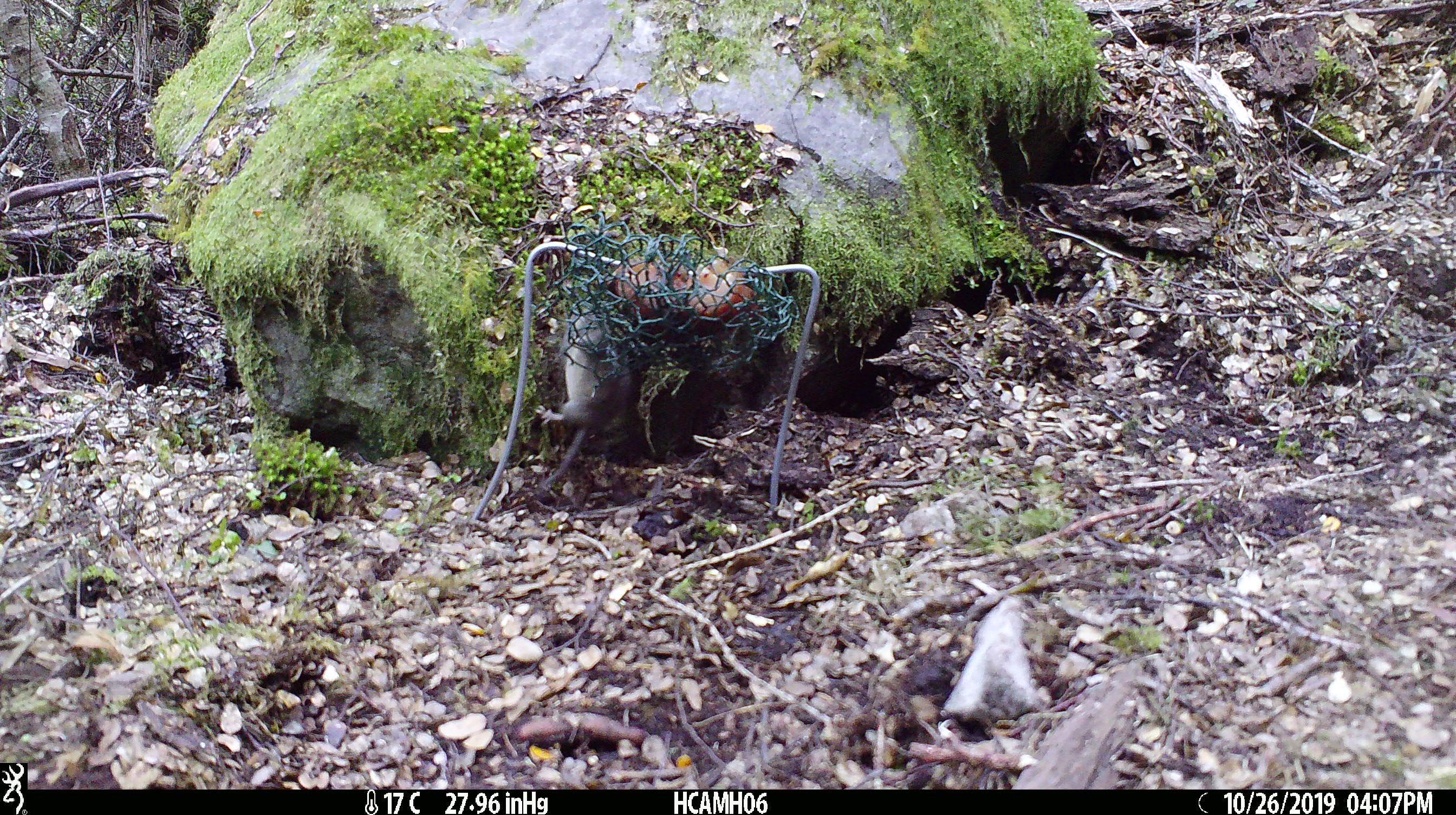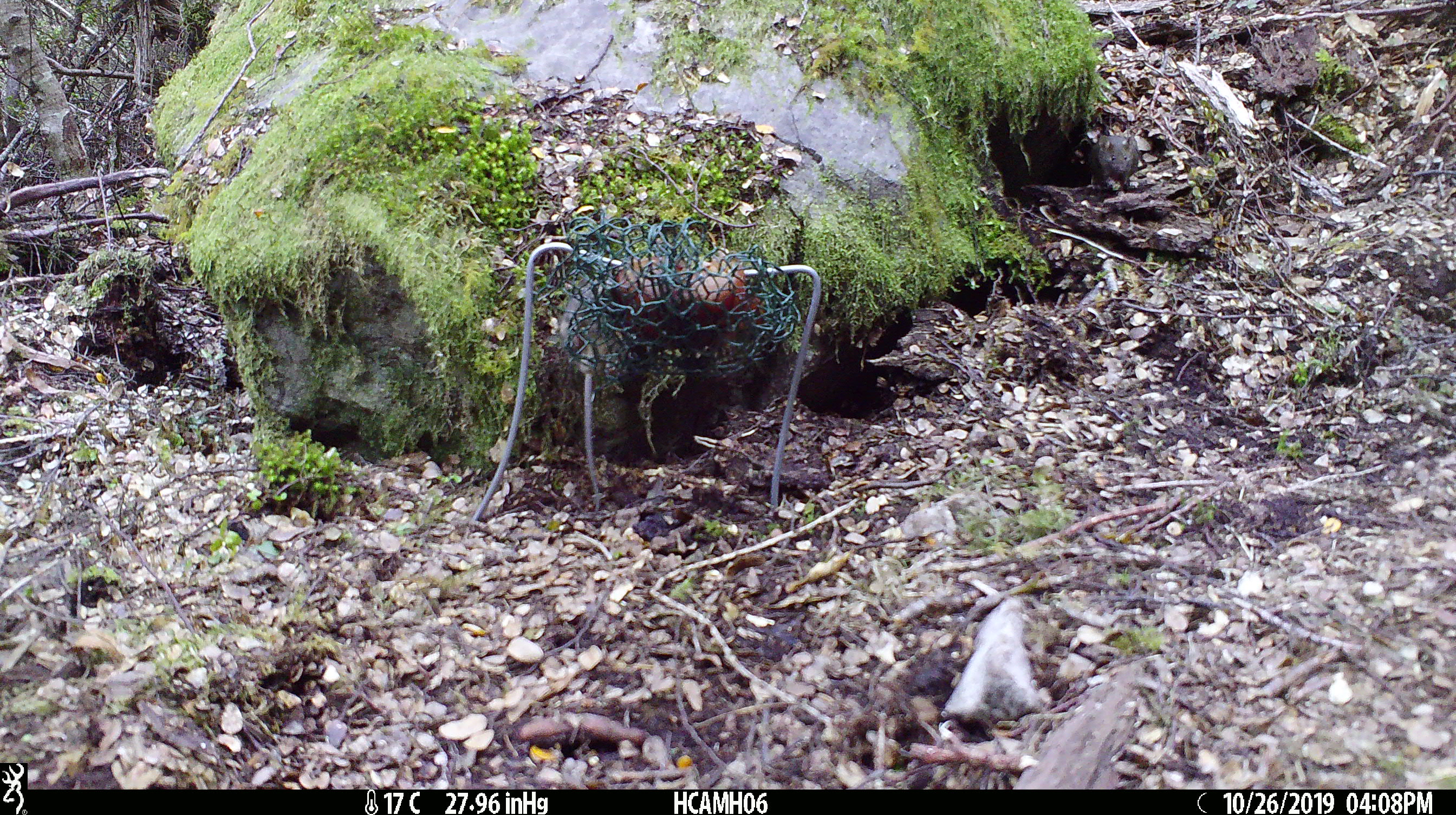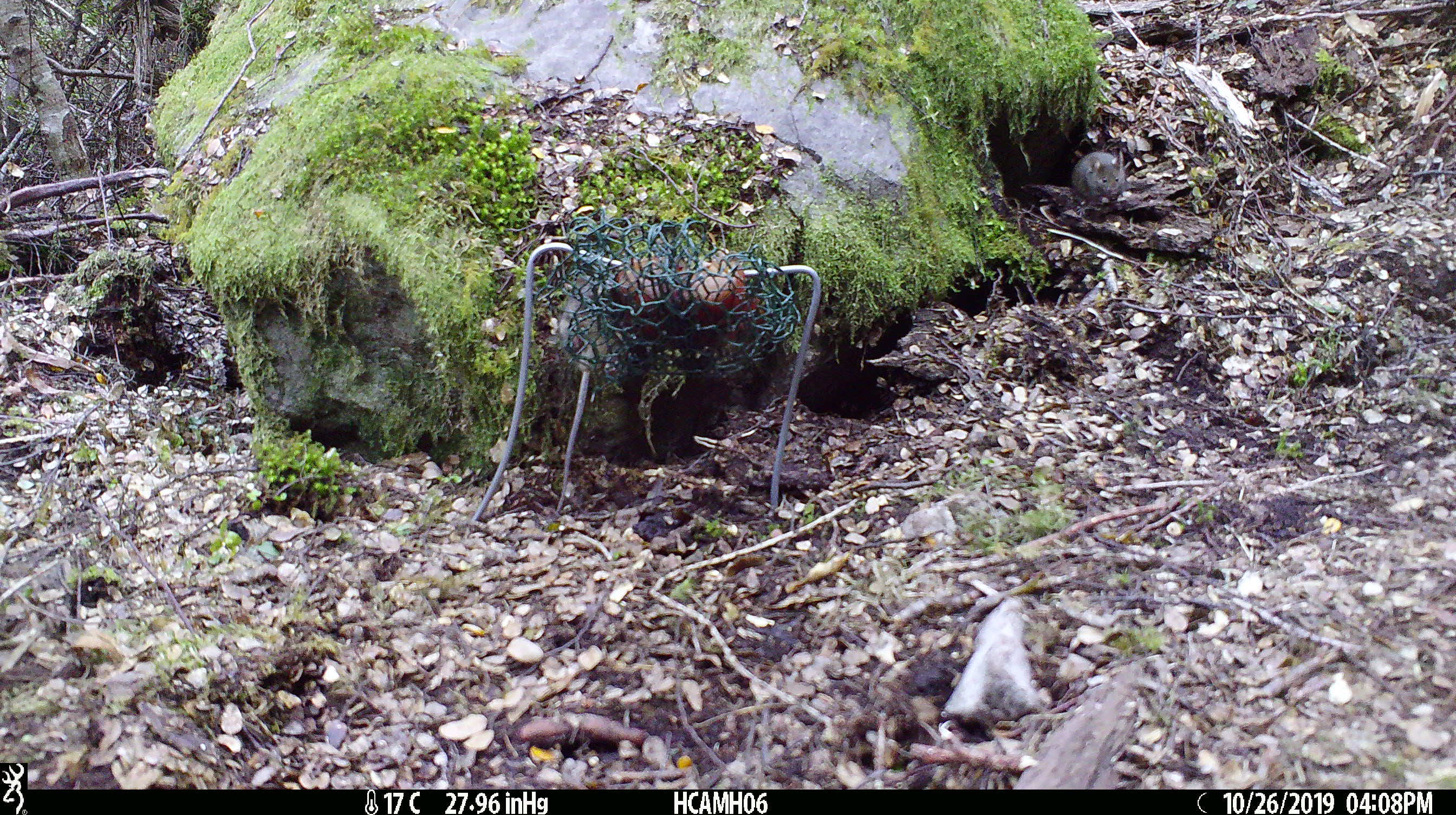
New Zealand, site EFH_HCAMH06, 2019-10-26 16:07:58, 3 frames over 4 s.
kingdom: Animalia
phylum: Chordata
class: Mammalia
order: Rodentia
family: Muridae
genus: Mus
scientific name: Mus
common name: mouse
Mouse (Mus).